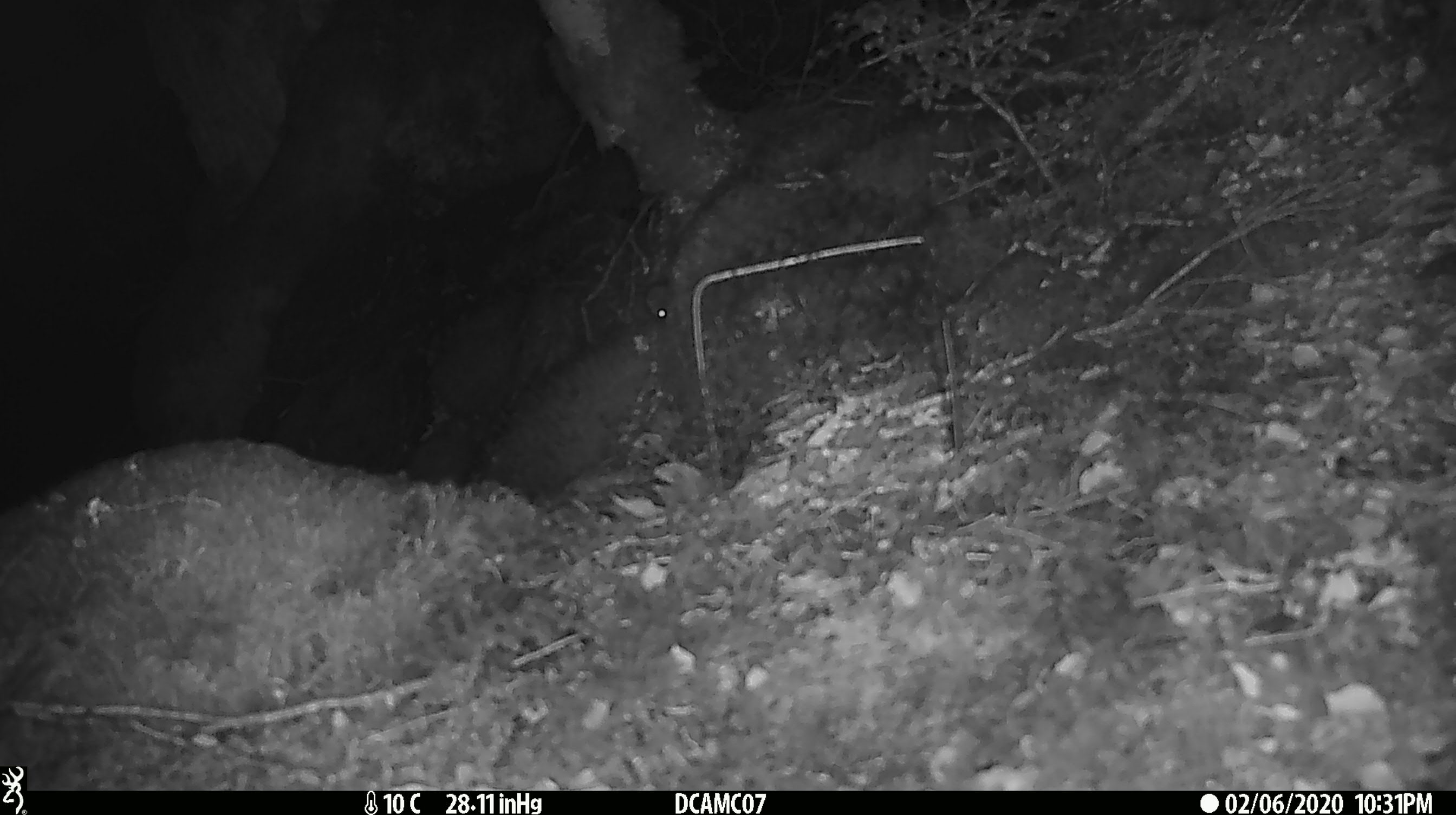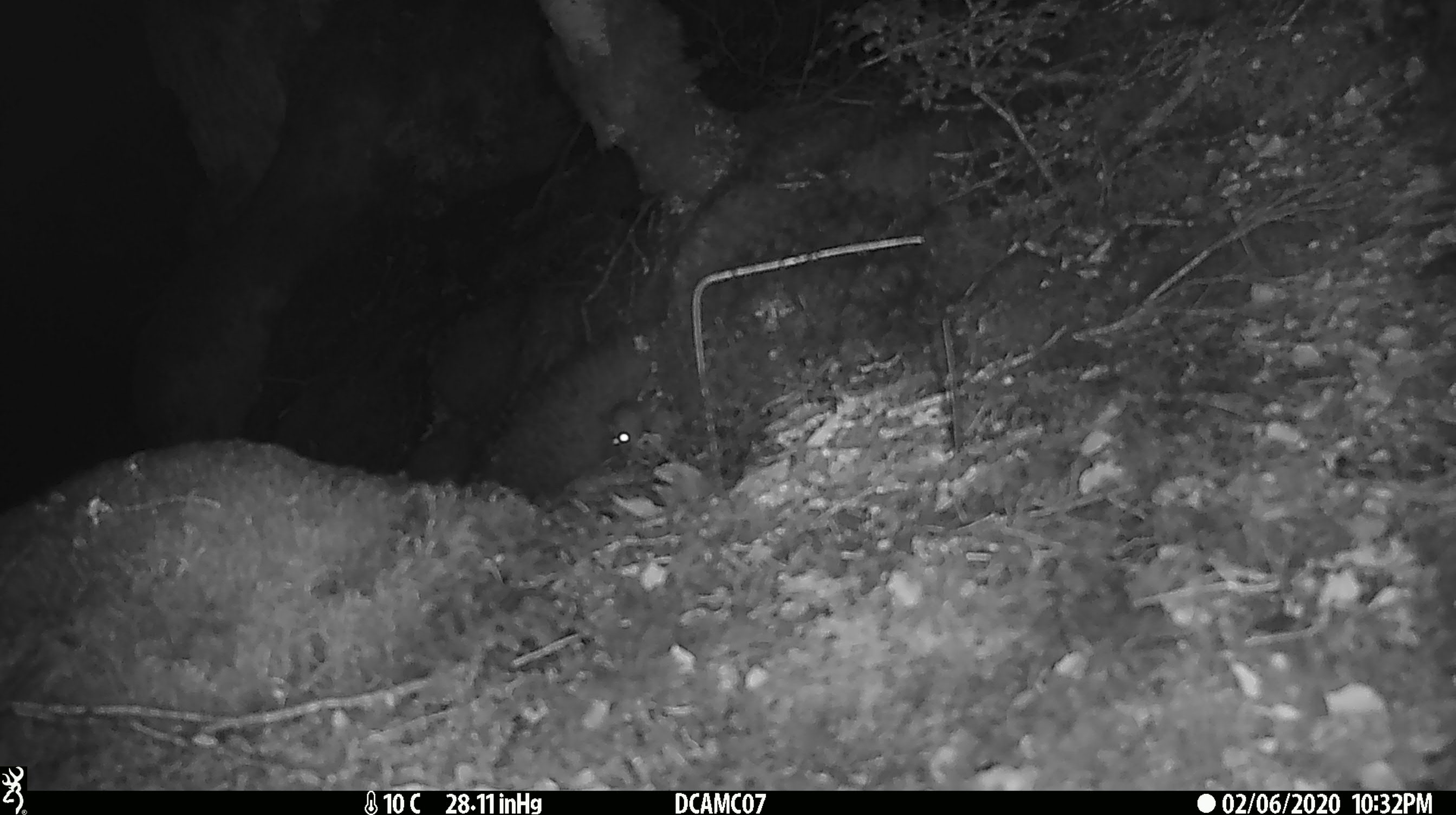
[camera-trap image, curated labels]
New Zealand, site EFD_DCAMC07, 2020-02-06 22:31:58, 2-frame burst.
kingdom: Animalia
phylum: Chordata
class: Mammalia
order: Rodentia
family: Muridae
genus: Mus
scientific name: Mus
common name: mouse